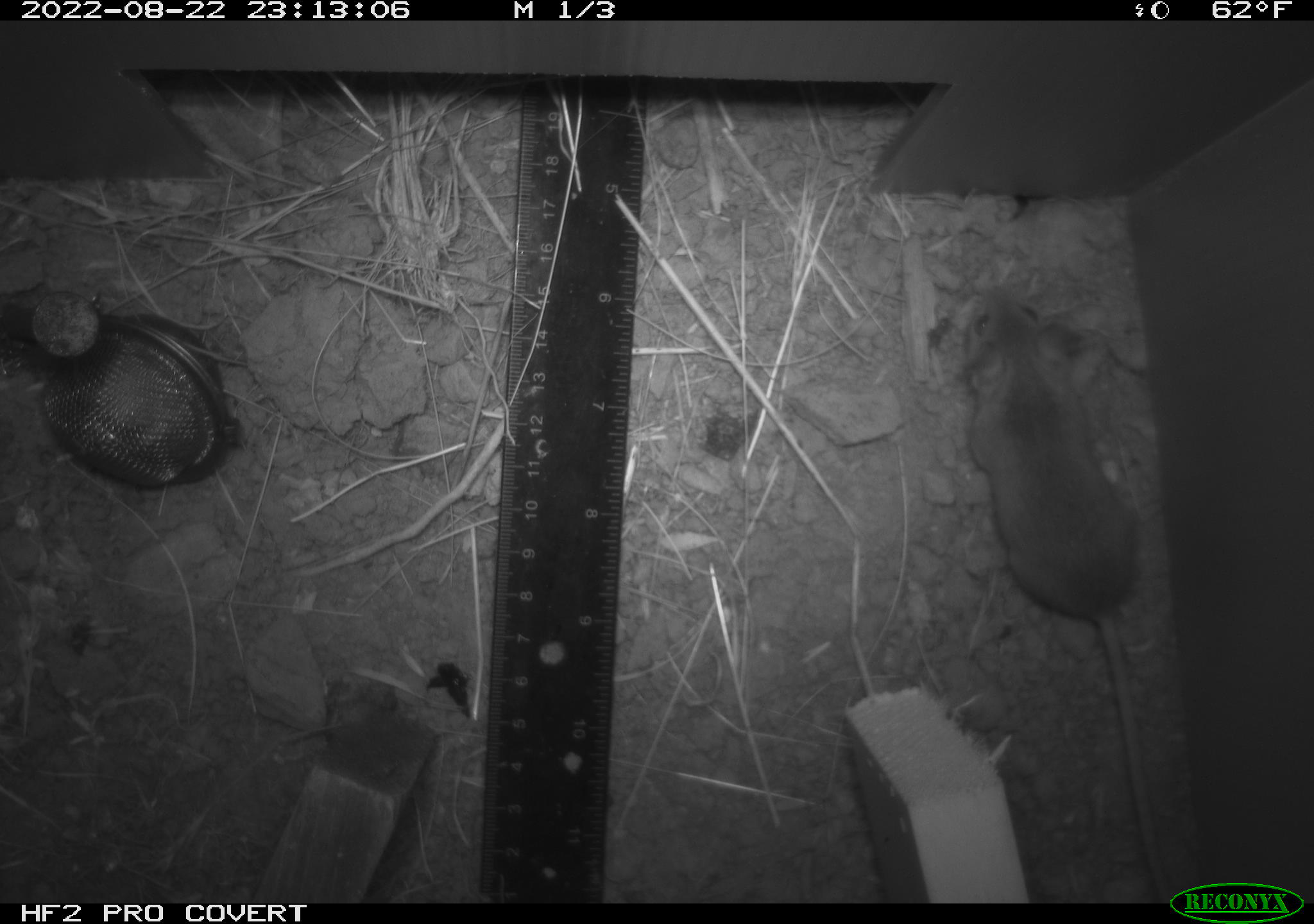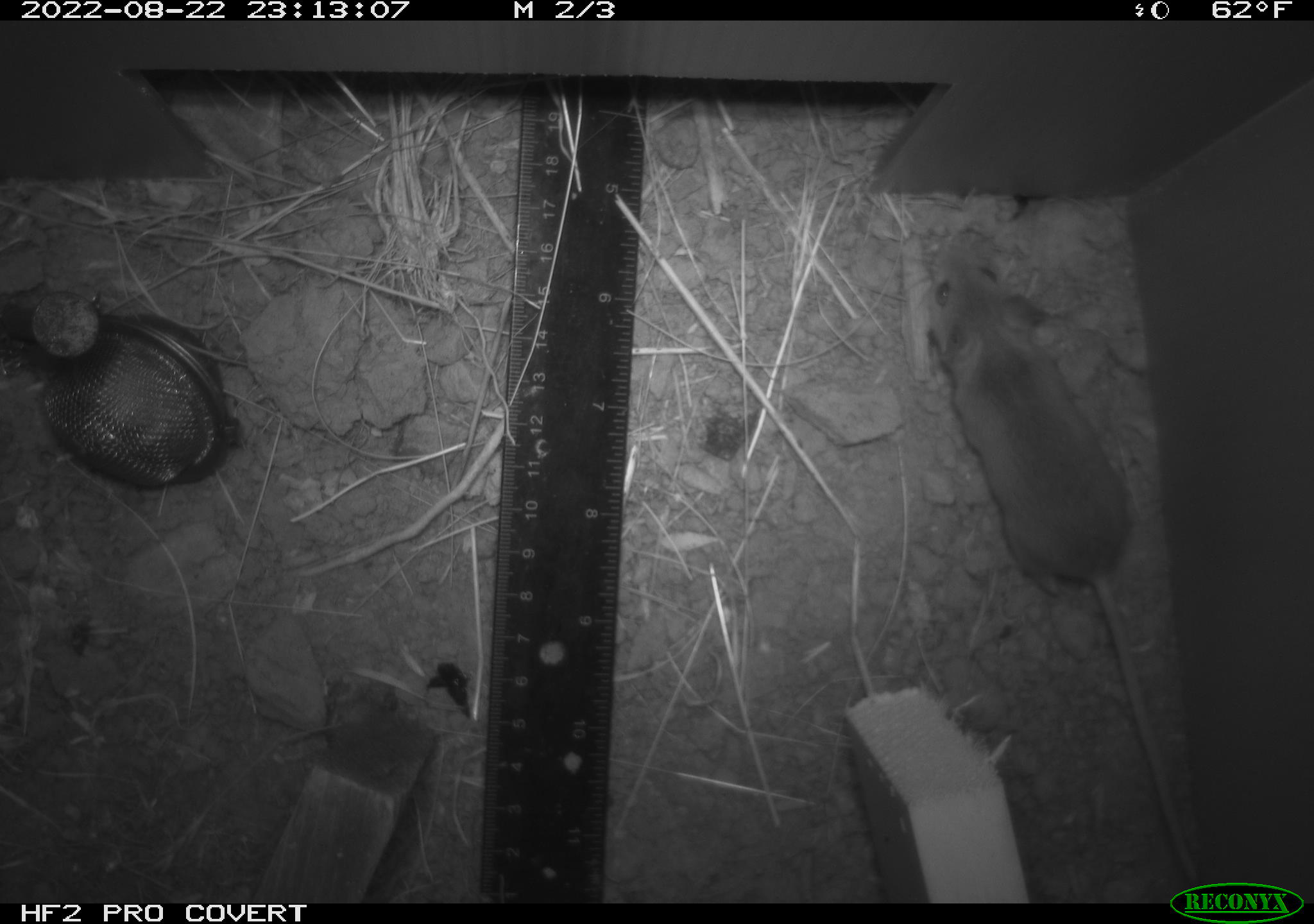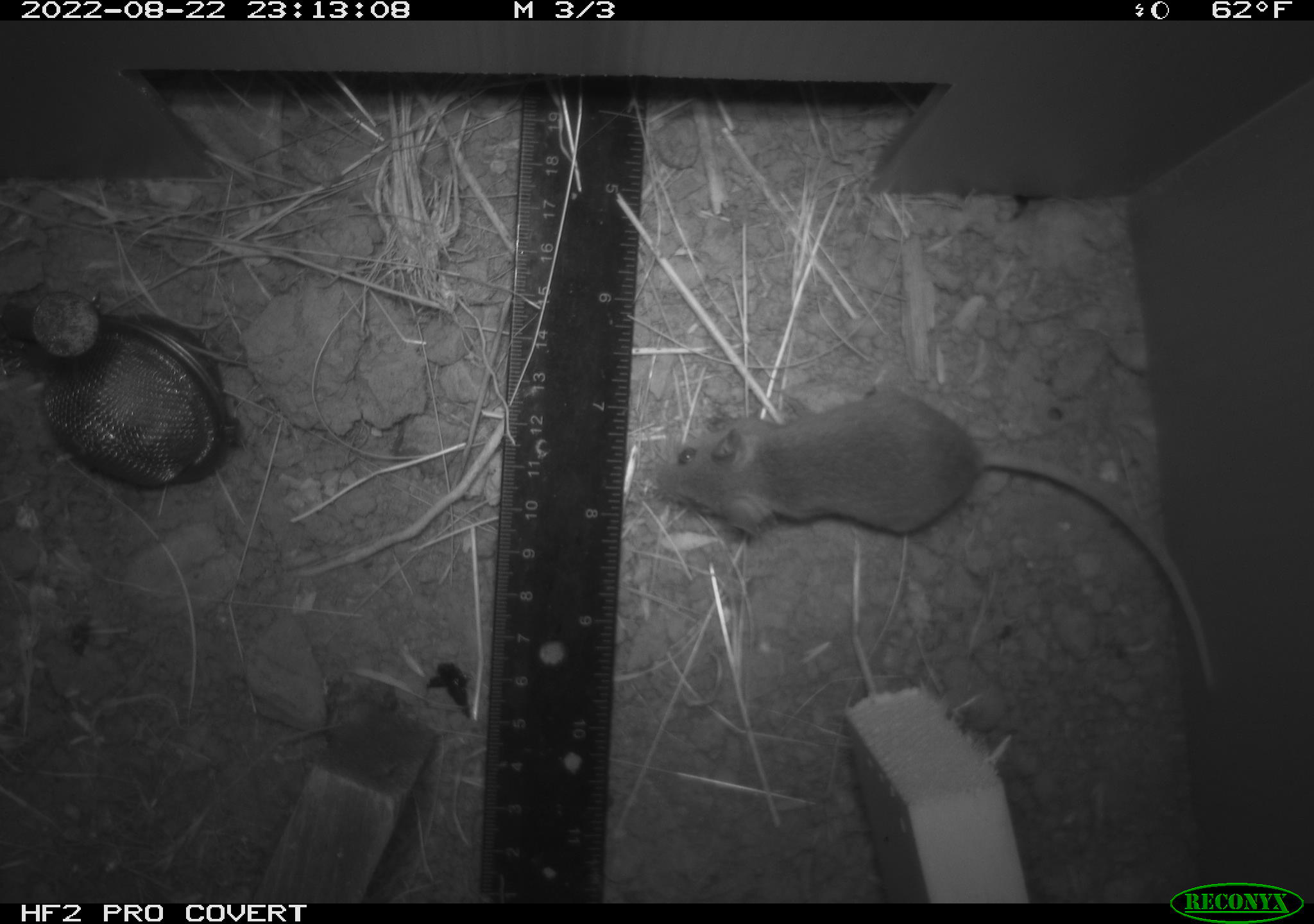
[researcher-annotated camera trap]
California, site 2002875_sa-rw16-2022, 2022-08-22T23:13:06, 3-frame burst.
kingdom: Animalia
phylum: Chordata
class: Mammalia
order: Rodentia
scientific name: Rodentia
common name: mouse species